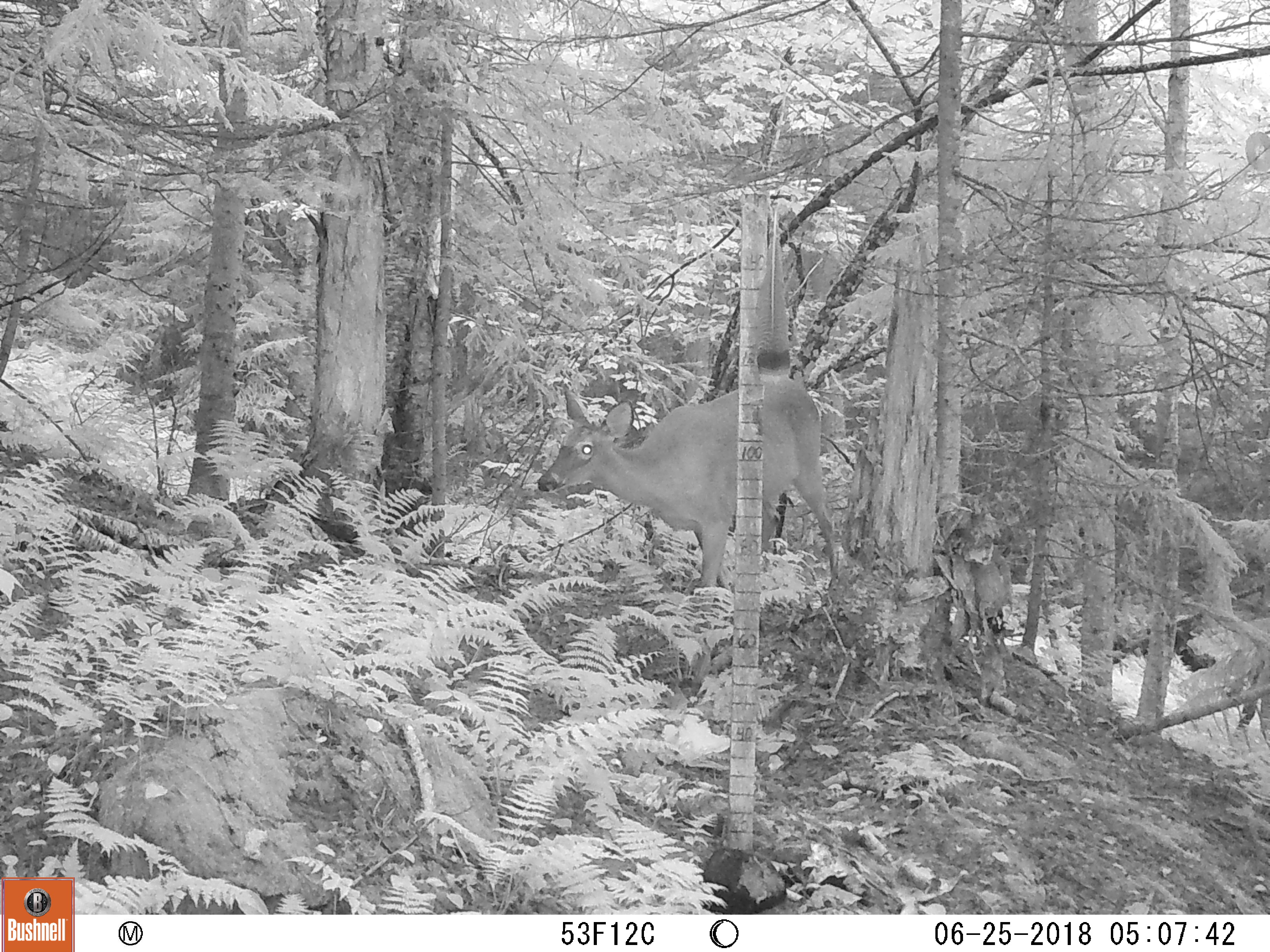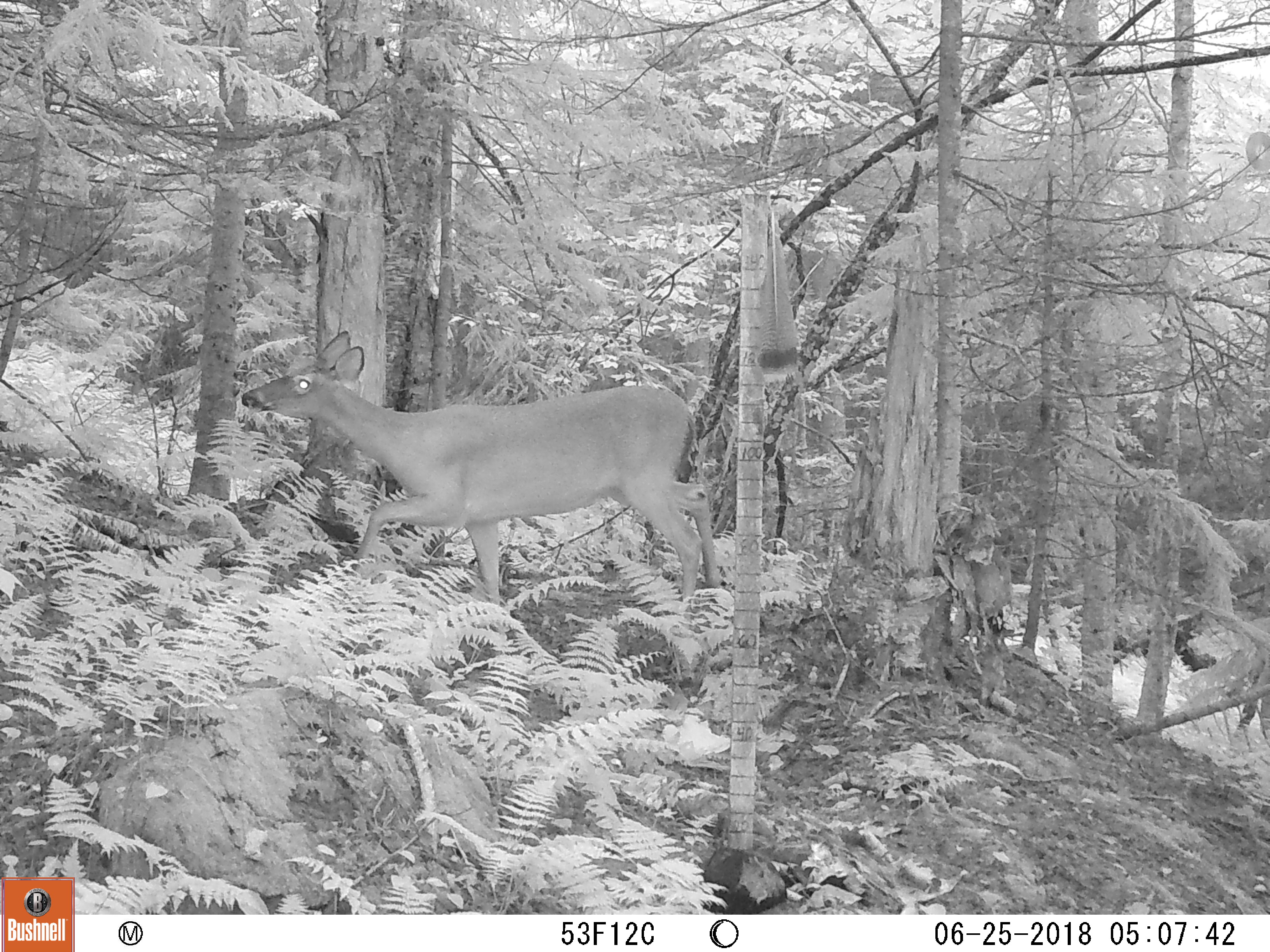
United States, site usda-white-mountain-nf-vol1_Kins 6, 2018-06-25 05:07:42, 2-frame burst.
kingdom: Animalia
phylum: Chordata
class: Mammalia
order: Artiodactyla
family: Cervidae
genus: Odocoileus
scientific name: Odocoileus virginianus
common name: white-tailed deer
White-tailed deer (Odocoileus virginianus).